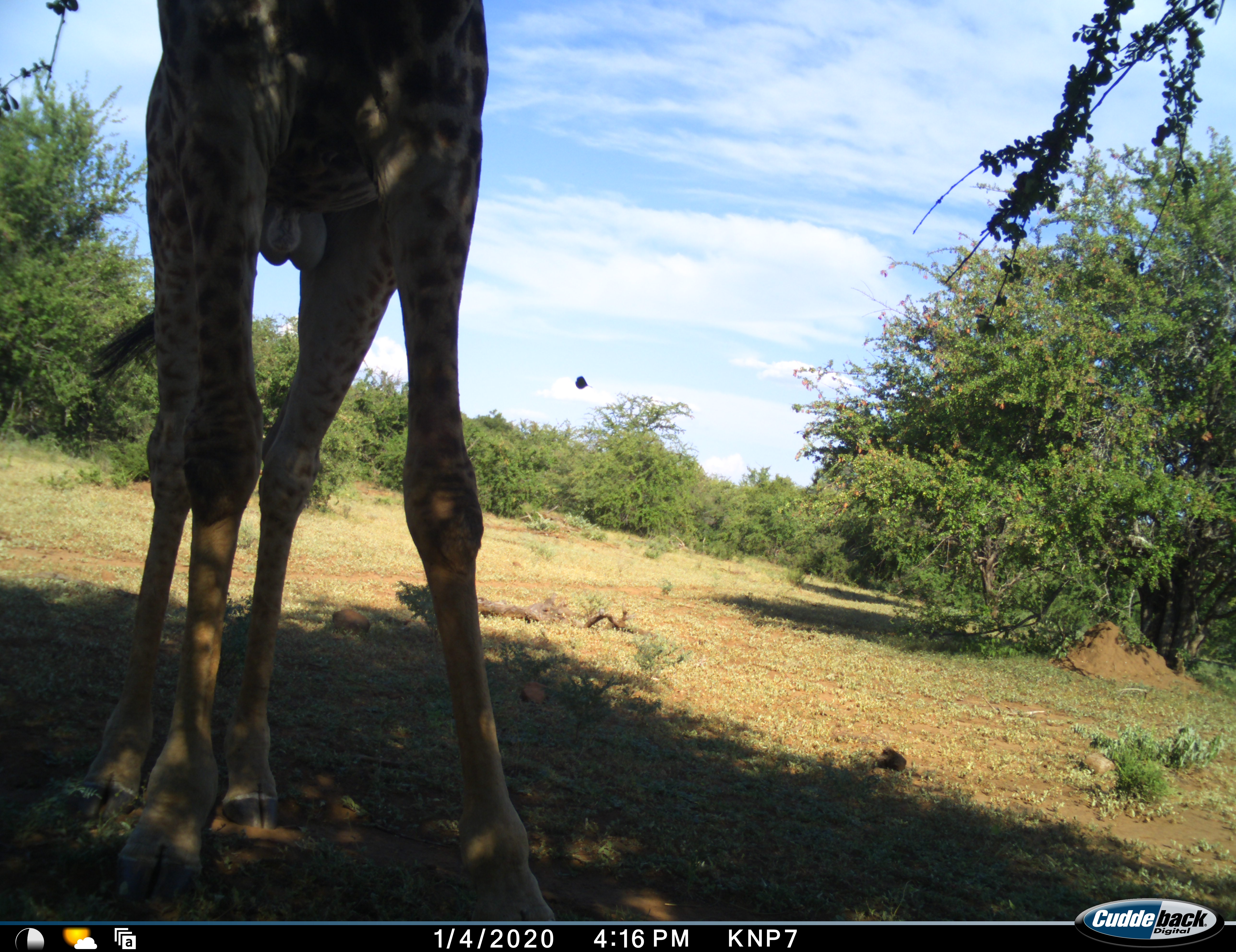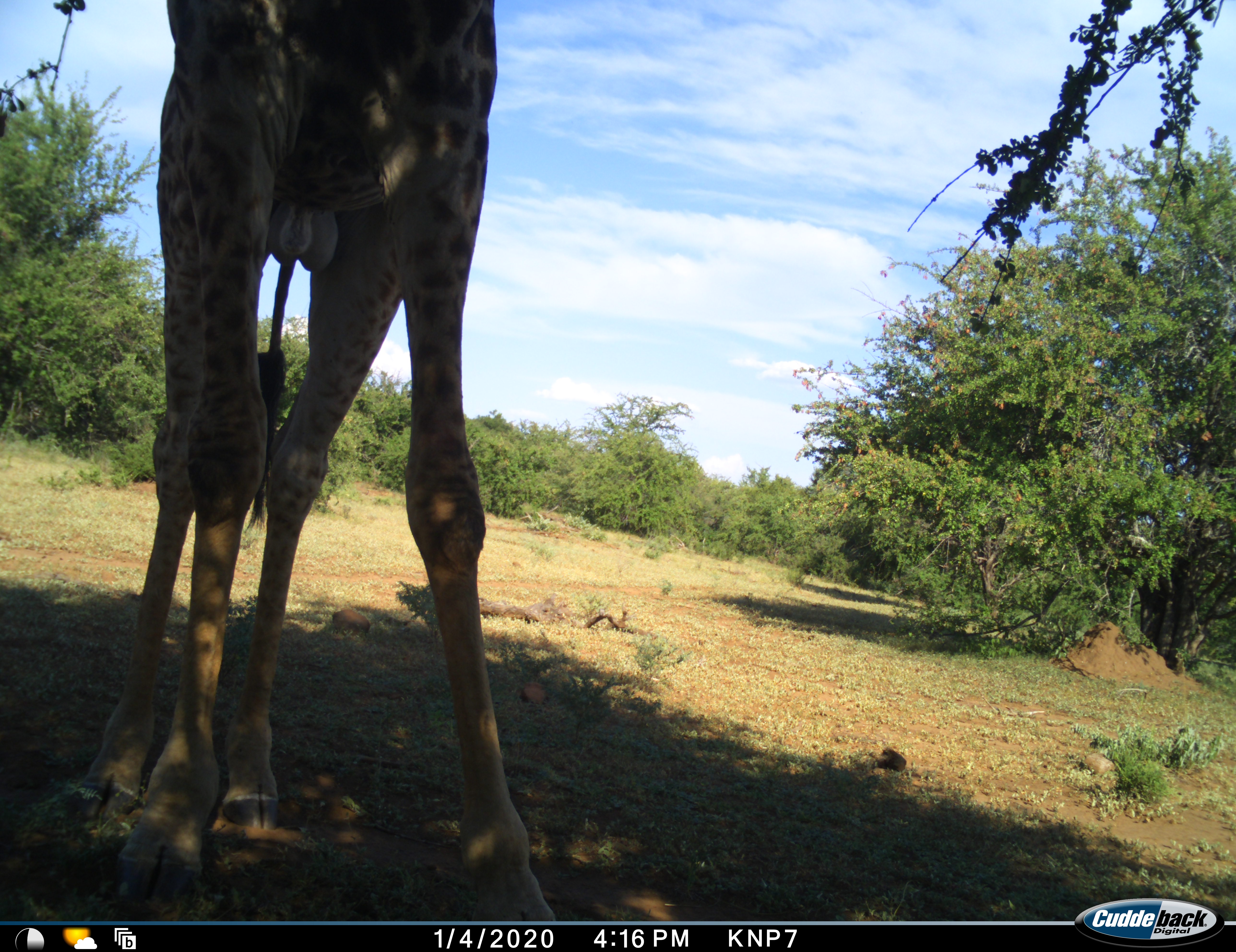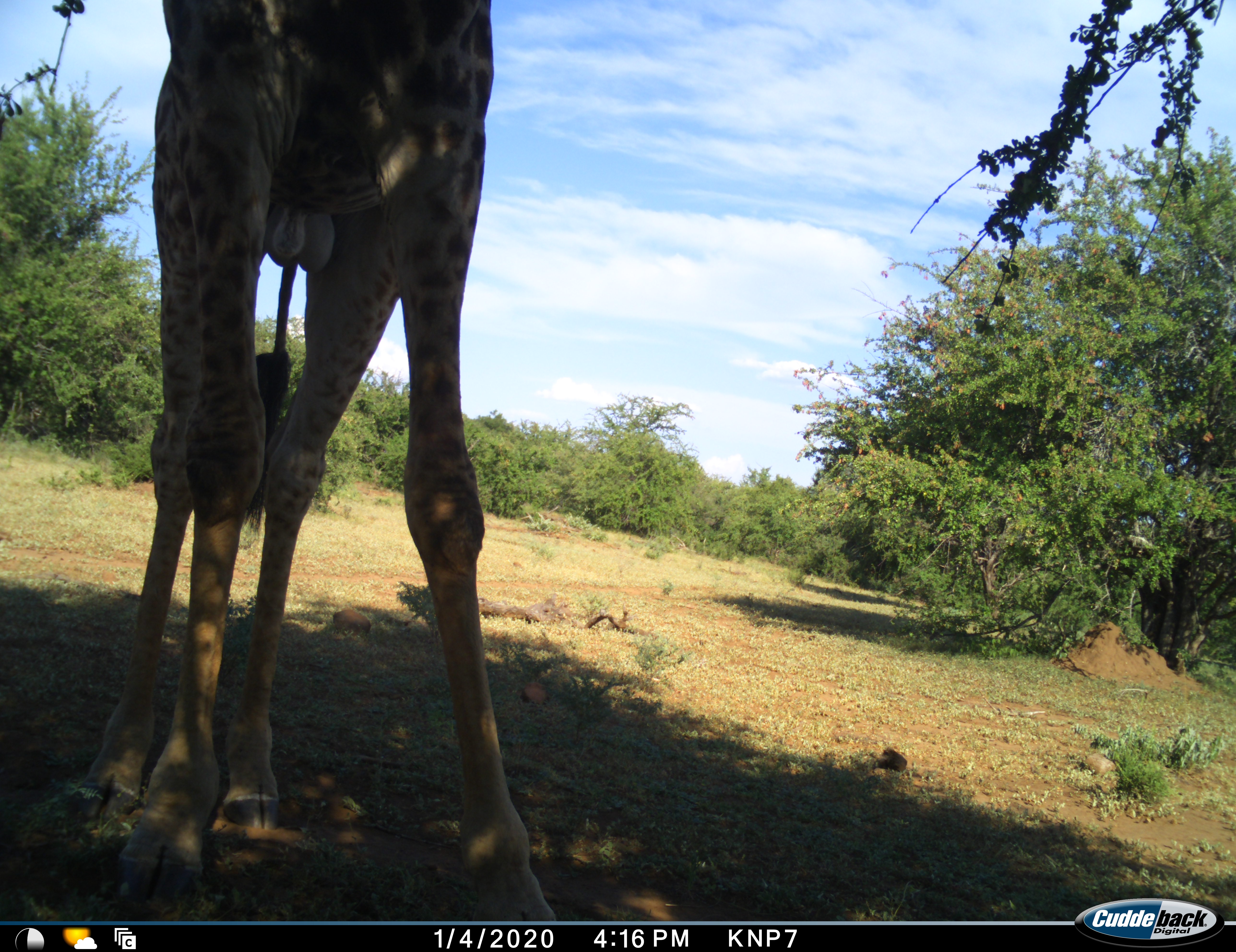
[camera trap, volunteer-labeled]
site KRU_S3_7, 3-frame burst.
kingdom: Animalia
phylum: Chordata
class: Mammalia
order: Artiodactyla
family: Giraffidae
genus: Giraffa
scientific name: Giraffa camelopardalis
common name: giraffe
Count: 1.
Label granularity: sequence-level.